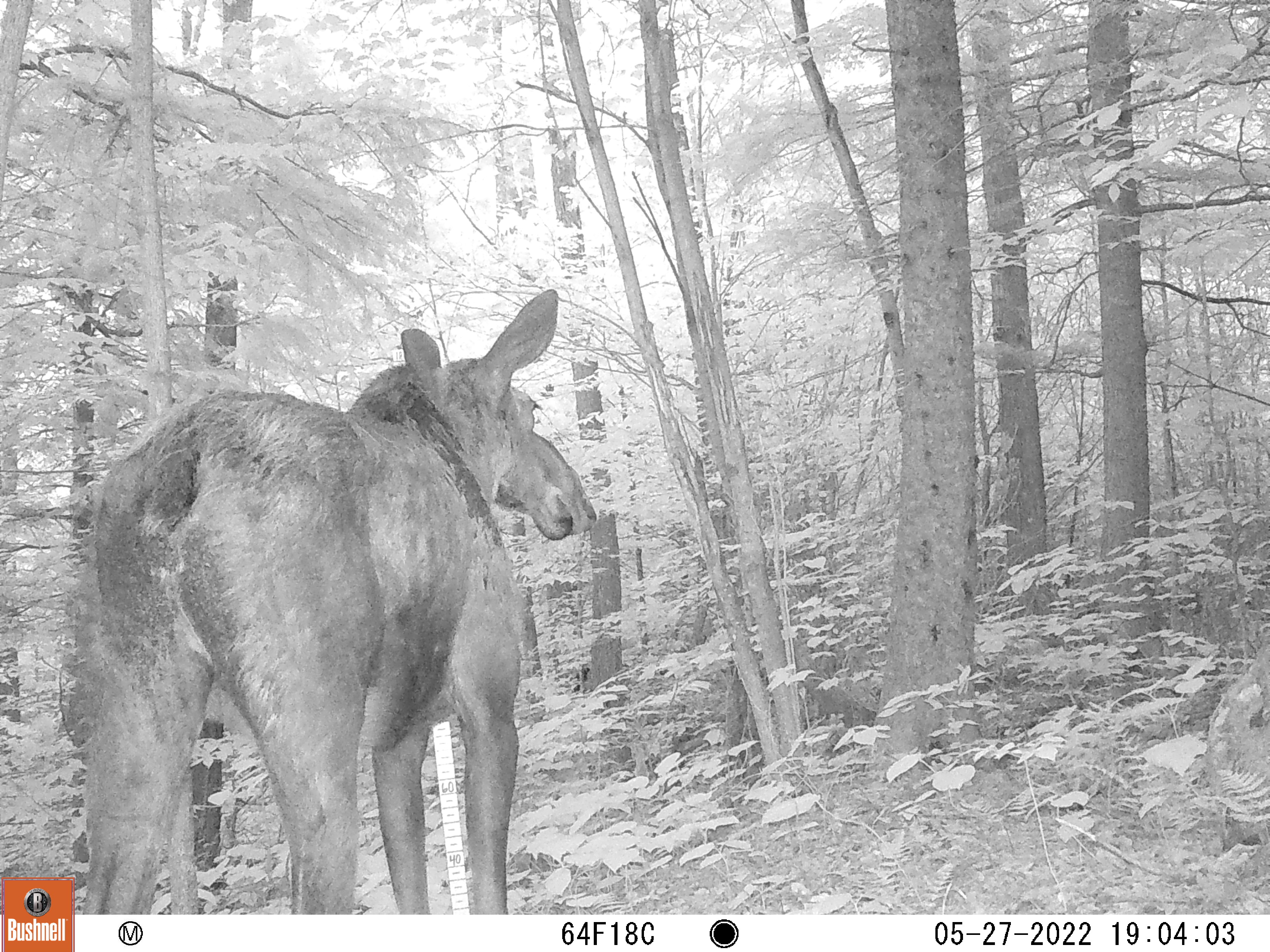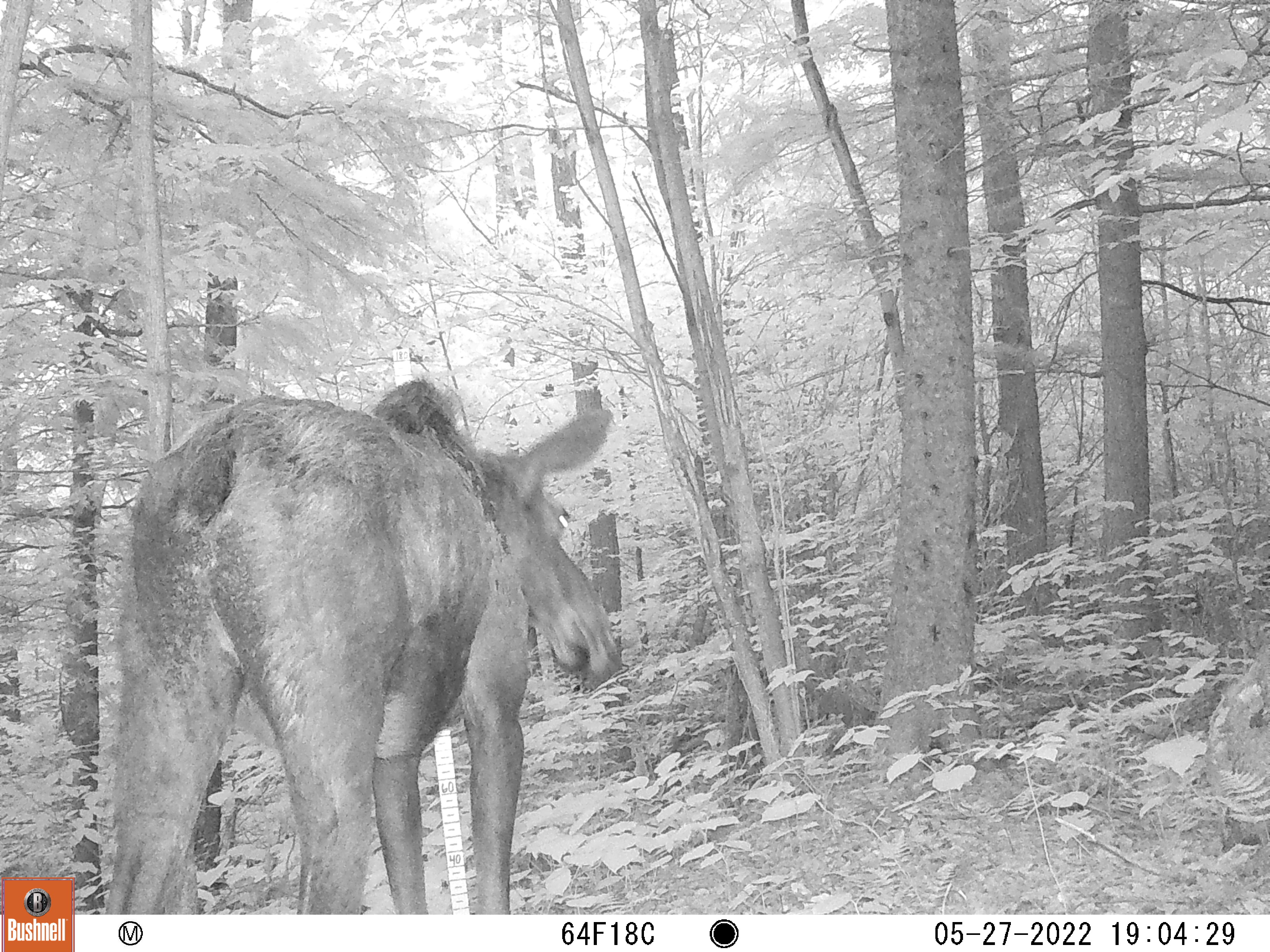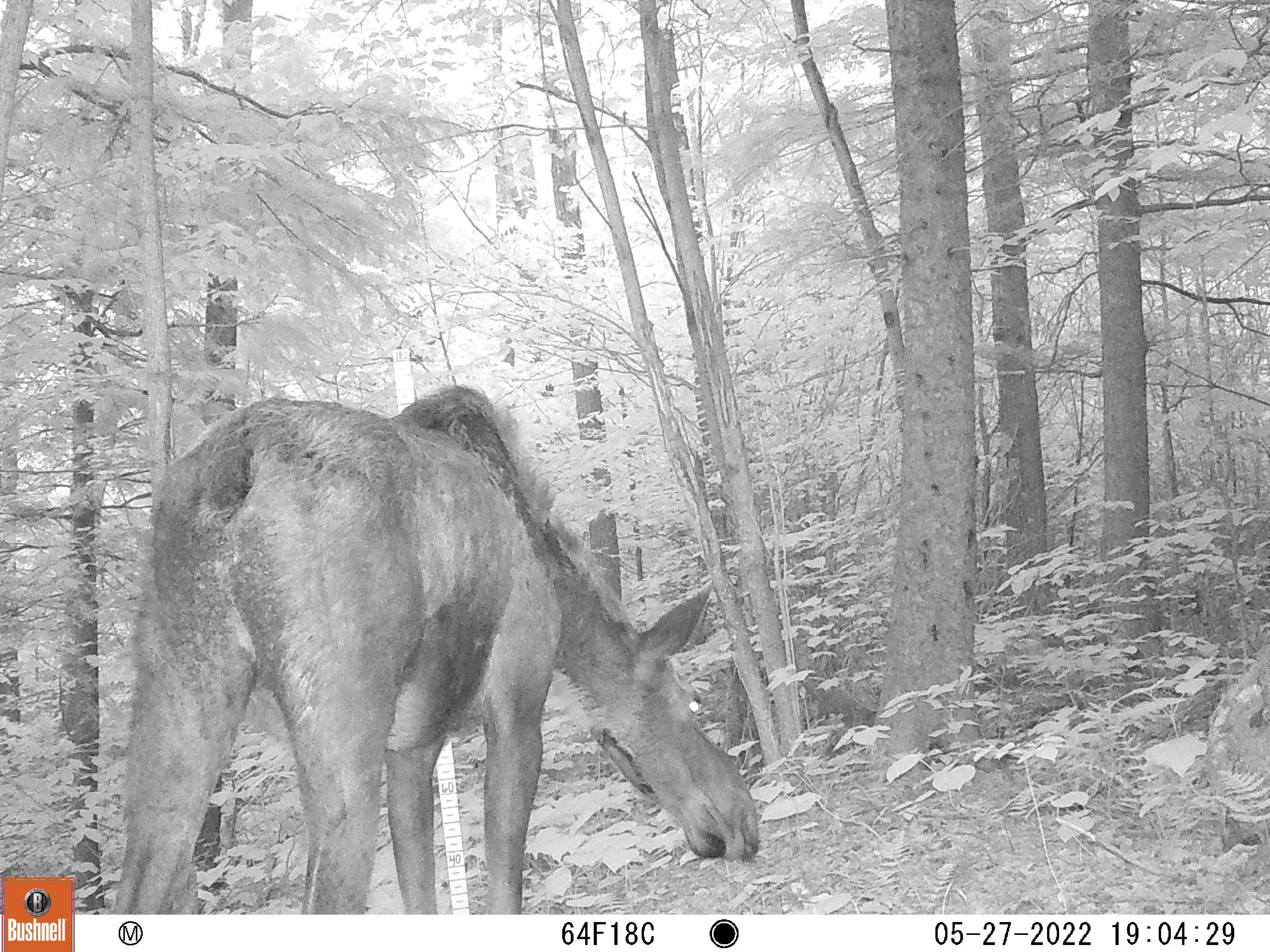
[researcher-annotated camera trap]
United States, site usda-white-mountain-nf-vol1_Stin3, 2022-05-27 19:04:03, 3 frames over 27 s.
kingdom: Animalia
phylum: Chordata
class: Mammalia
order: Artiodactyla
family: Cervidae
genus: Alces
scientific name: Alces alces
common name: moose